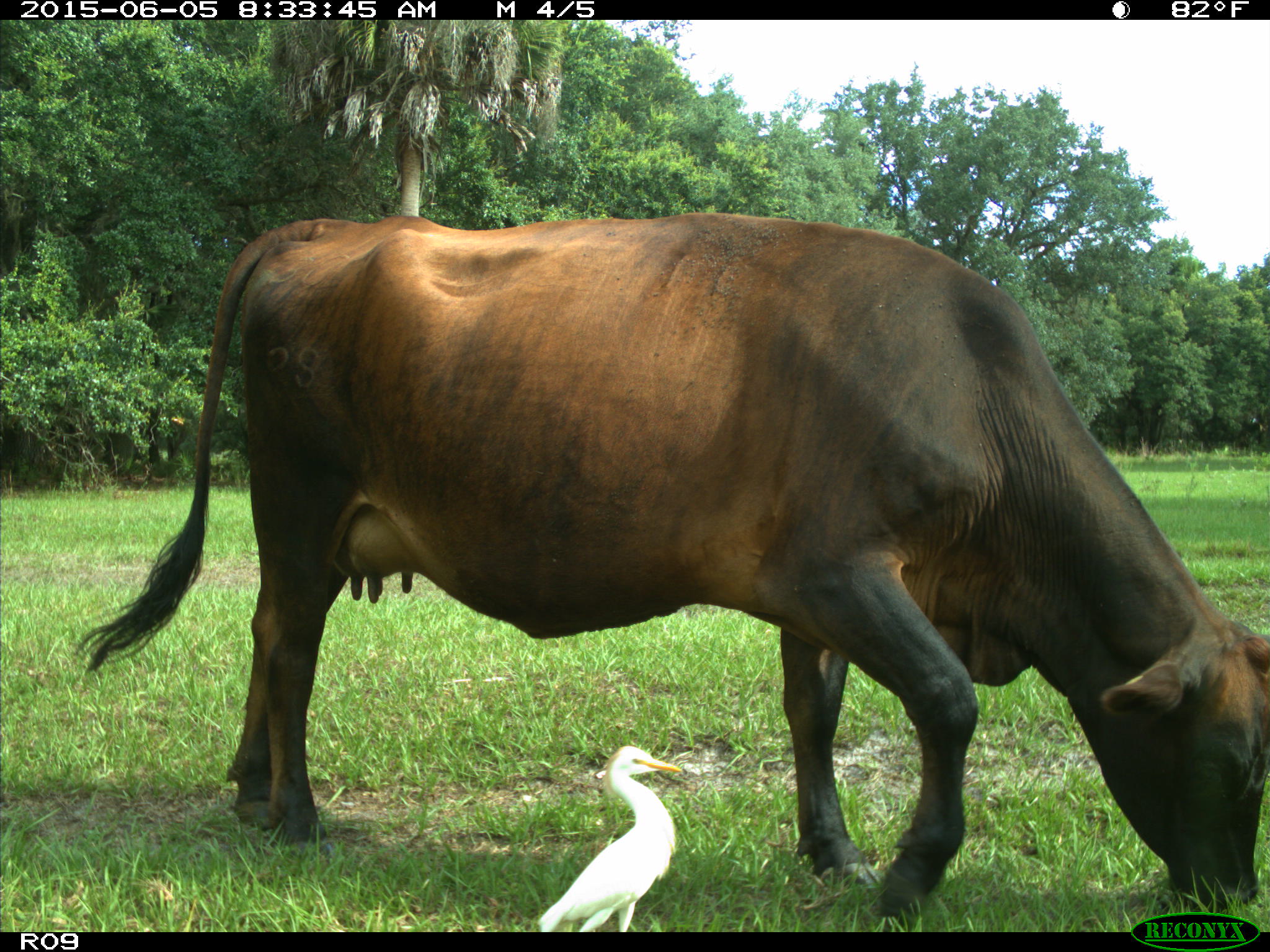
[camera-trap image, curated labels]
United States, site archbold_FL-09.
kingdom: Animalia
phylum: Chordata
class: Mammalia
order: Artiodactyla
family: Bovidae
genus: Bos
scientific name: Bos taurus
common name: domestic cow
Bos taurus (domestic cow).